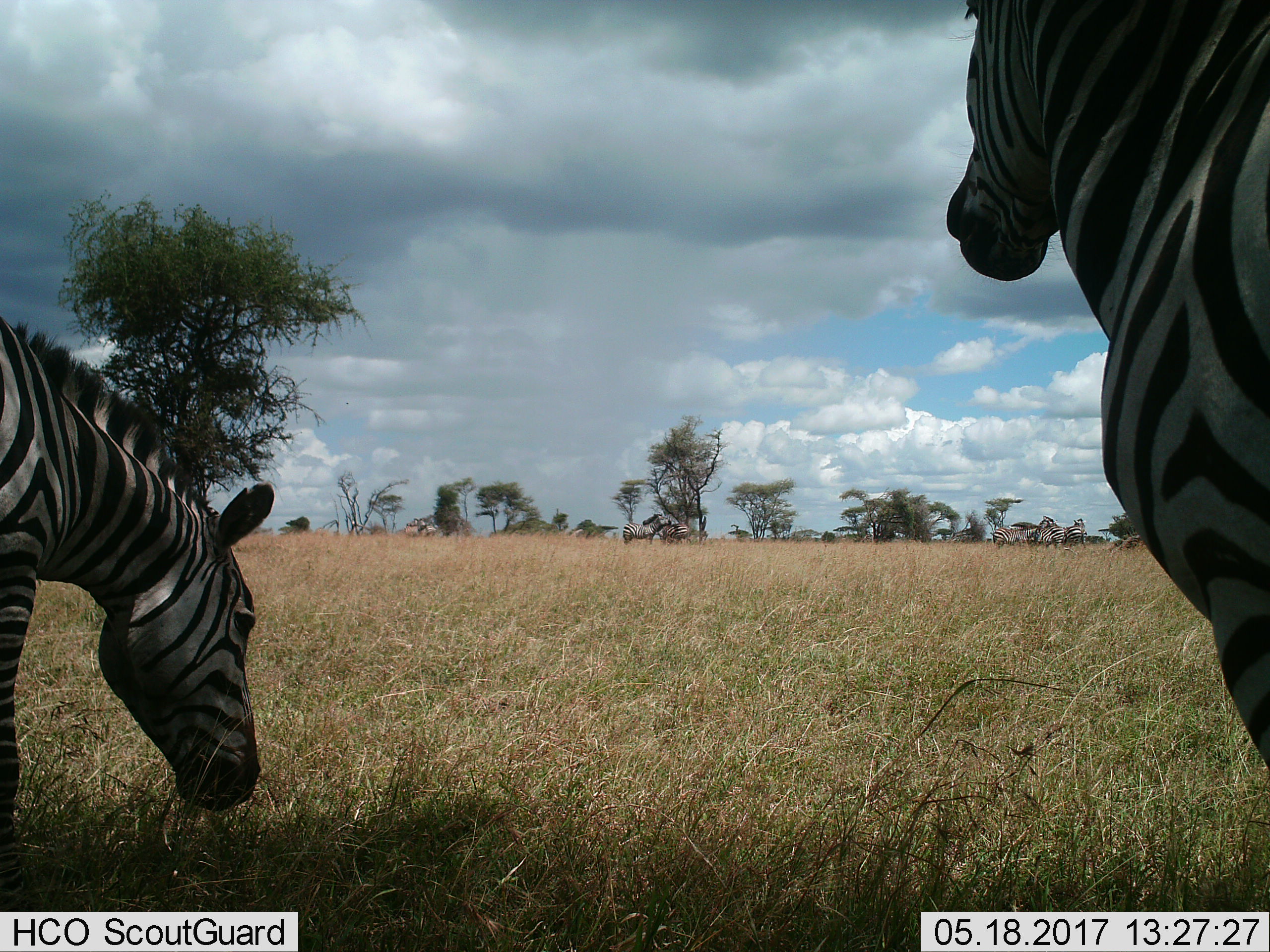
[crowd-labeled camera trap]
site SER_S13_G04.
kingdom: Animalia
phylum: Chordata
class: Mammalia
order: Perissodactyla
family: Equidae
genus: Equus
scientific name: Equus quagga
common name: plains zebra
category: zebraplains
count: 6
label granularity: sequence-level